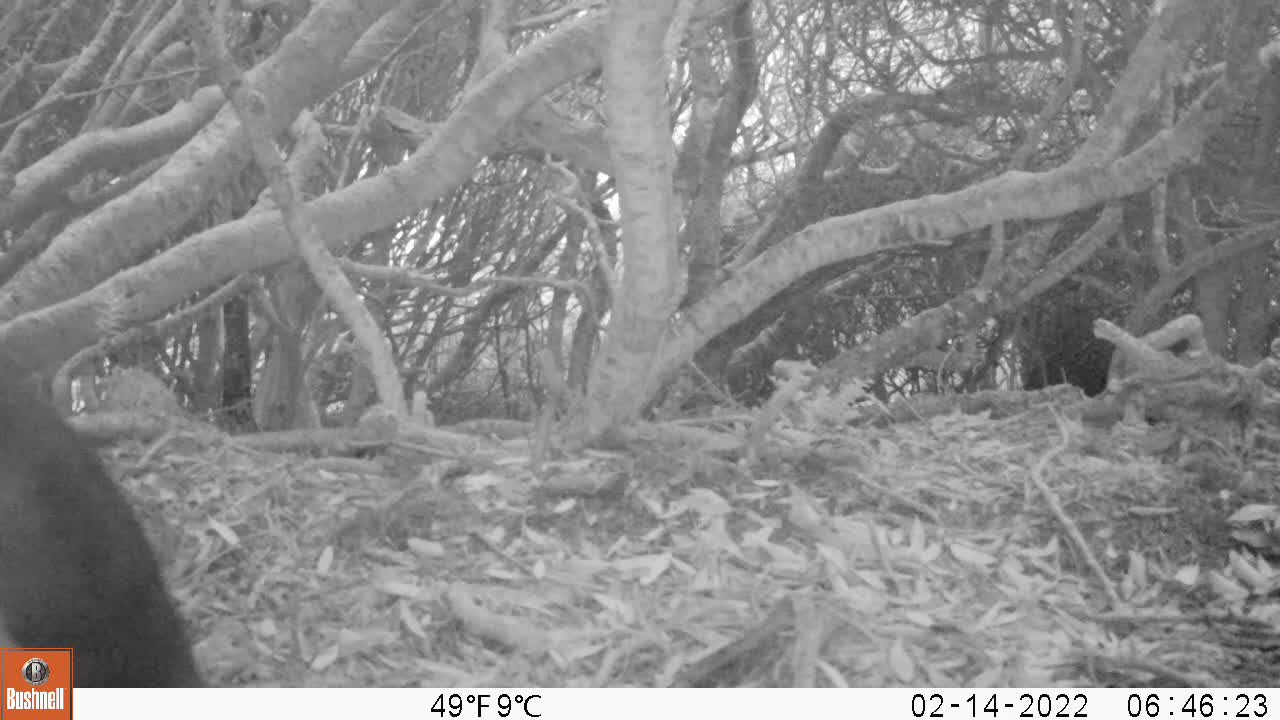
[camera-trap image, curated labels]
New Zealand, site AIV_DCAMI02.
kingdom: Animalia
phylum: Chordata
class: Aves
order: Sphenisciformes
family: Spheniscidae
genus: Megadyptes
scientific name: Megadyptes antipodes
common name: yellow-eyed penguin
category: yellow eyed penguin